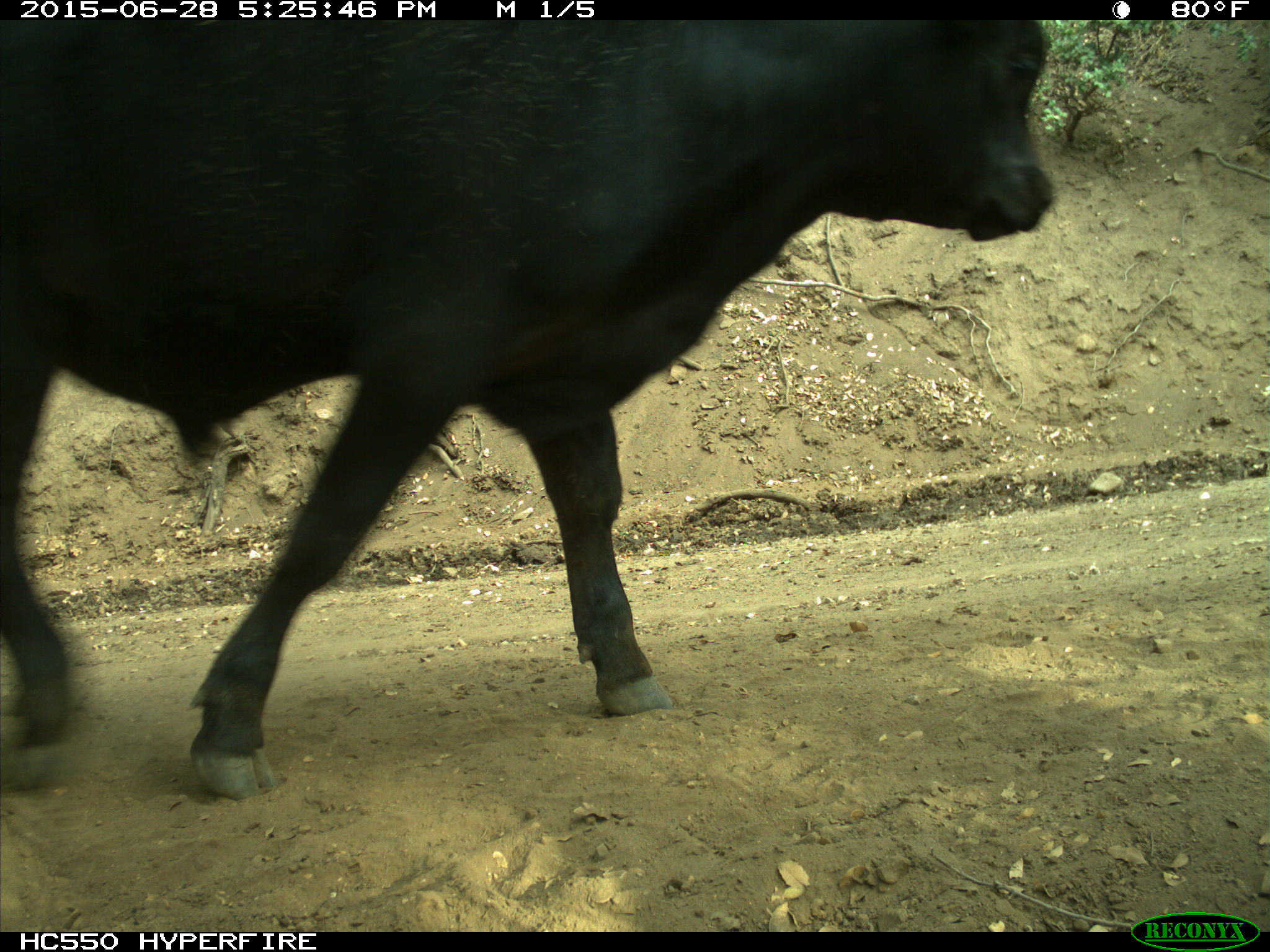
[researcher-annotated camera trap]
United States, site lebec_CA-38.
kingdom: Animalia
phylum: Chordata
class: Mammalia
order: Artiodactyla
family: Bovidae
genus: Bos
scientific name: Bos taurus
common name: domestic cow